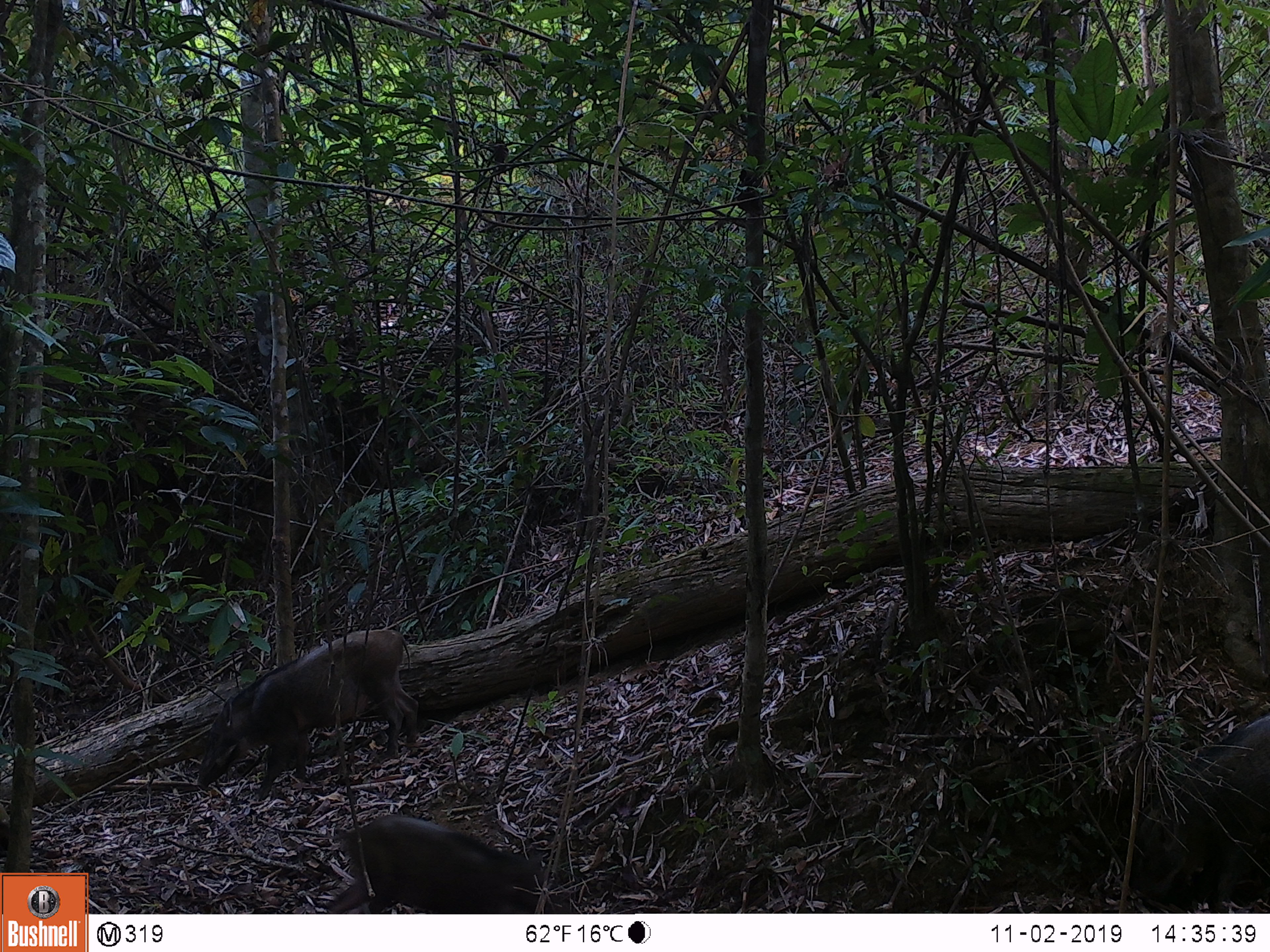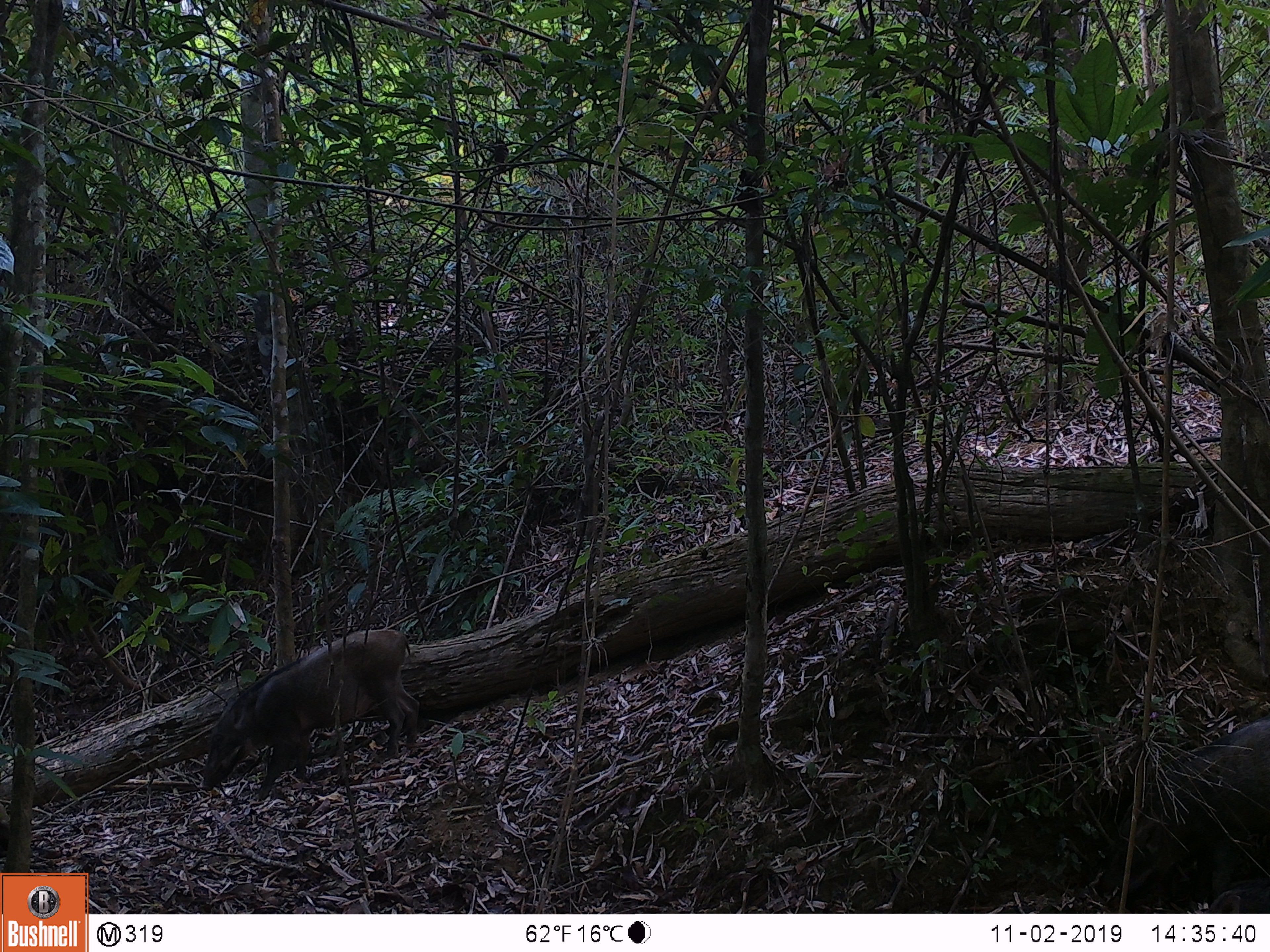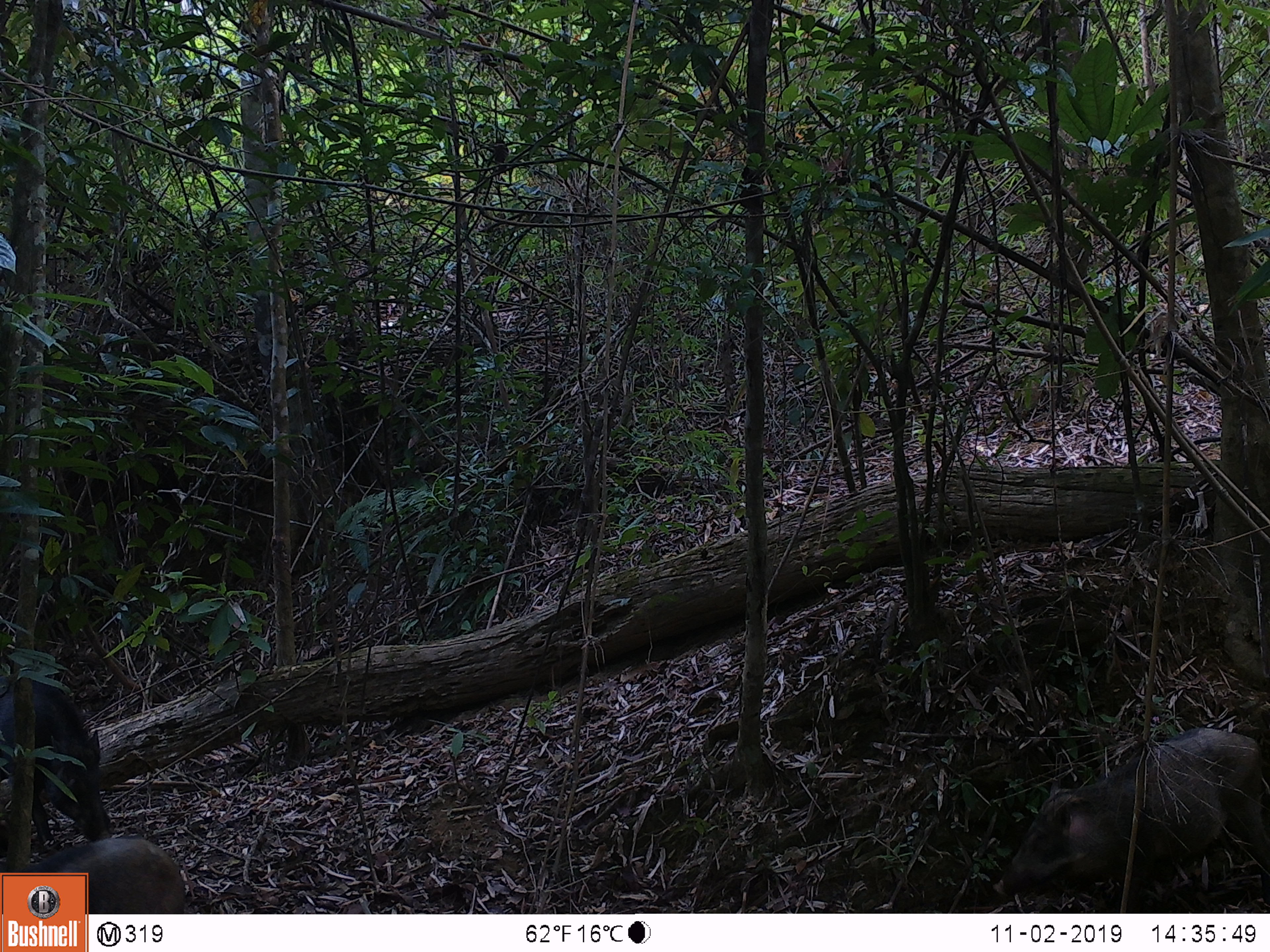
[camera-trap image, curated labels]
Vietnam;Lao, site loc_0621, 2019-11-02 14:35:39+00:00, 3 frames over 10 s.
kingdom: Animalia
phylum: Chordata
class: Mammalia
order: Artiodactyla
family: Suidae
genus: Sus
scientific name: Sus scrofa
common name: eurasian wild pig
Eurasian wild pig (Sus scrofa). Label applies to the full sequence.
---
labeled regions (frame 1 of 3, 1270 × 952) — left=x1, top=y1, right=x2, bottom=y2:
eurasian wild pig: left=196, top=629, right=418, bottom=799; left=1128, top=713, right=1269, bottom=913; left=325, top=814, right=577, bottom=913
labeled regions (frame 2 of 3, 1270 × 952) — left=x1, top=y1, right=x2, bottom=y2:
eurasian wild pig: left=197, top=629, right=420, bottom=800; left=1093, top=713, right=1270, bottom=902; left=1203, top=879, right=1270, bottom=913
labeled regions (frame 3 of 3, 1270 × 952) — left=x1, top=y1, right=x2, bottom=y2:
eurasian wild pig: left=992, top=727, right=1270, bottom=913; left=0, top=675, right=111, bottom=847; left=0, top=836, right=185, bottom=913